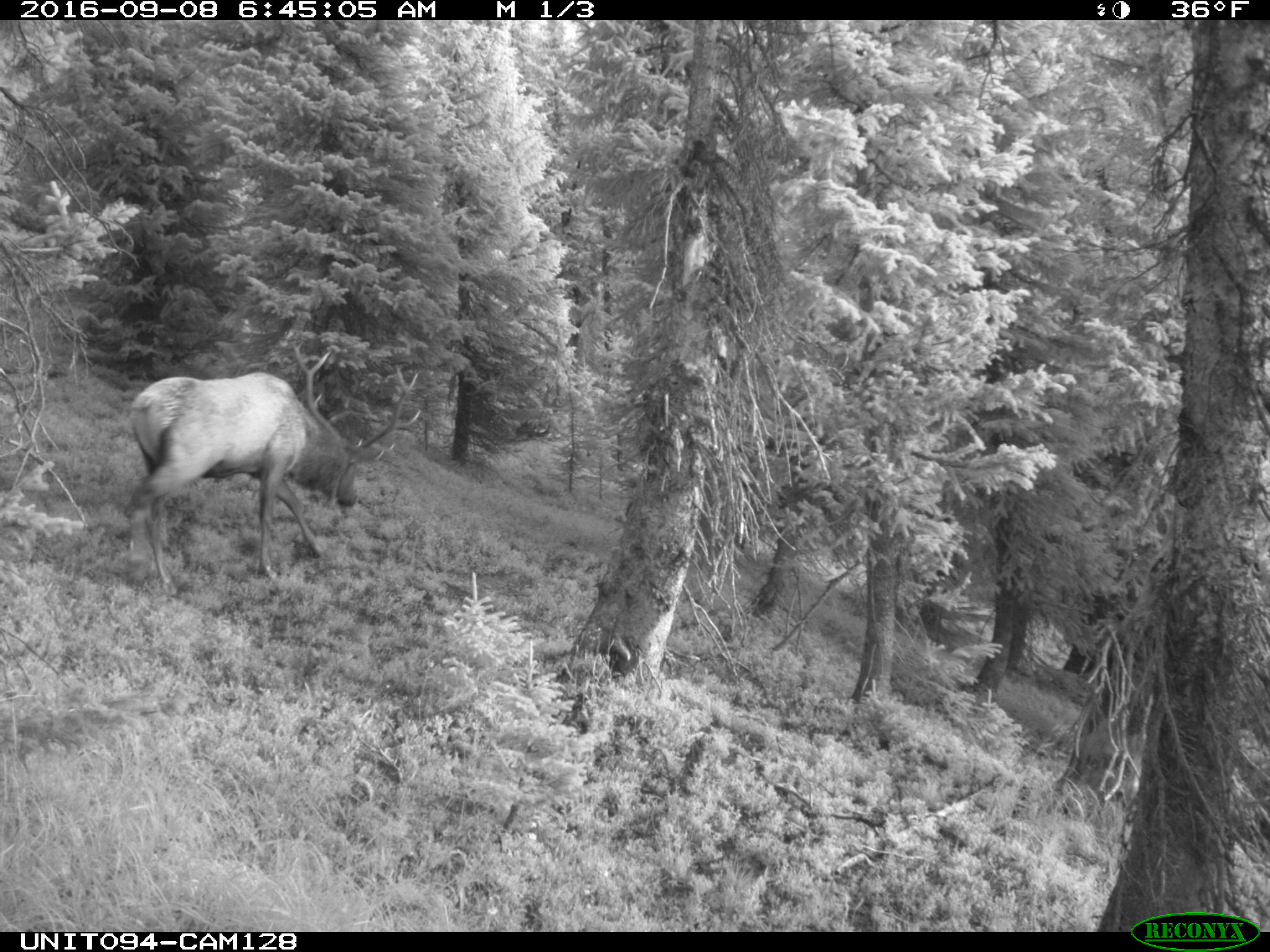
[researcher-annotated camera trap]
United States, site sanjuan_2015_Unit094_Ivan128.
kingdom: Animalia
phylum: Chordata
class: Mammalia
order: Artiodactyla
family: Cervidae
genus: Cervus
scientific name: Cervus elaphus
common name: red deer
Cervus elaphus (red deer).